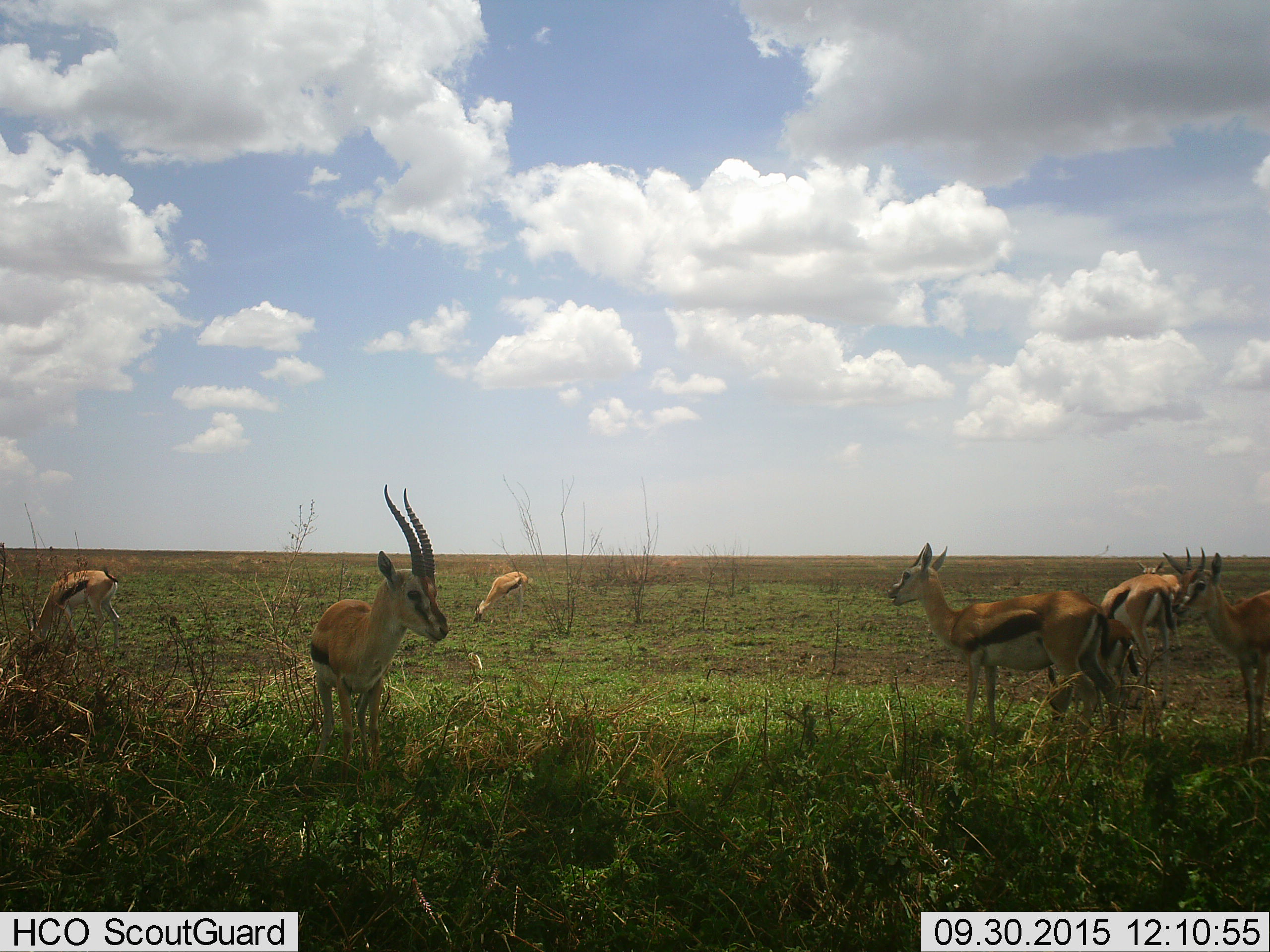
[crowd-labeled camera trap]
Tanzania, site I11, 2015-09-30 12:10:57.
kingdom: Animalia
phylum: Chordata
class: Mammalia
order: Artiodactyla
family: Bovidae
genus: Eudorcas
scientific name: Eudorcas thomsonii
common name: thomson's gazelle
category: gazellethomsons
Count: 8.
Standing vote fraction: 80%.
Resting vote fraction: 20%.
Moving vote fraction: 0%.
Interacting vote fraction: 10%.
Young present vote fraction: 40%.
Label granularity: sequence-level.